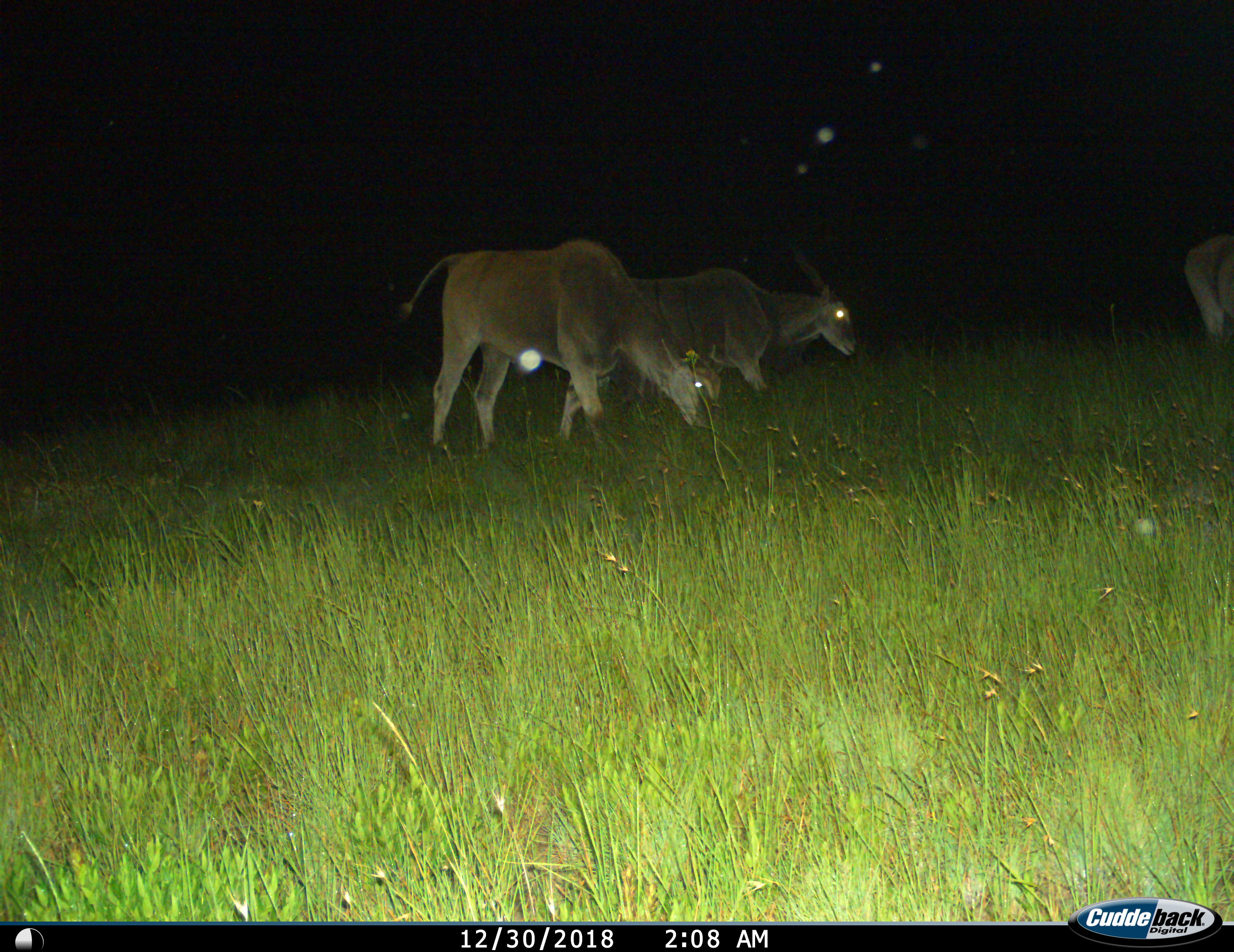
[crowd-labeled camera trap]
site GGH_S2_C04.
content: unidentified animal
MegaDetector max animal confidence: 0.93